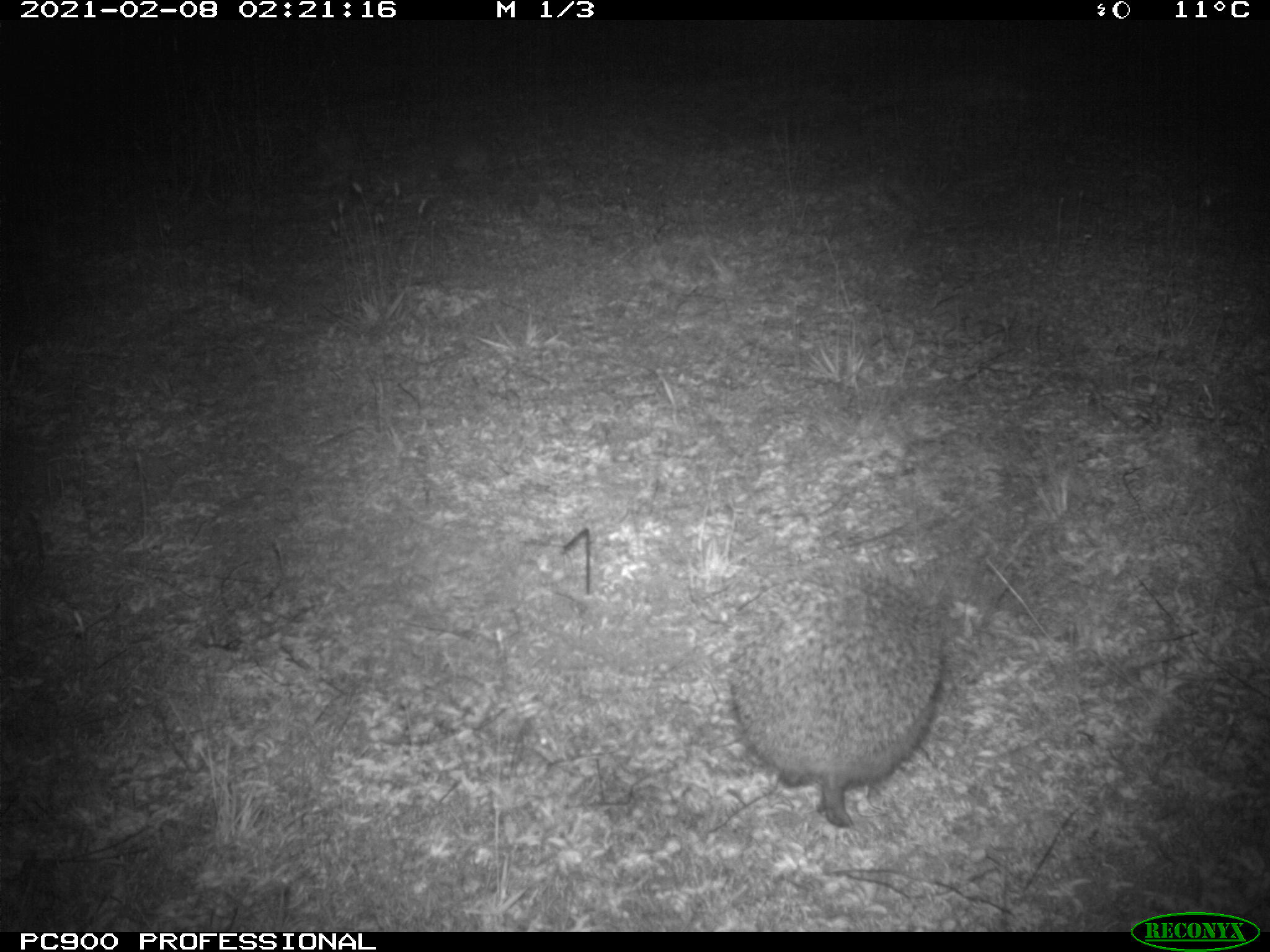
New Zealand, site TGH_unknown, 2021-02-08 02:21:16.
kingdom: Animalia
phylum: Chordata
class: Mammalia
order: Eulipotyphla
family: Erinaceidae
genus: Erinaceus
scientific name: Erinaceus europaeus europaeus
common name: european hedgehog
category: hedgehog